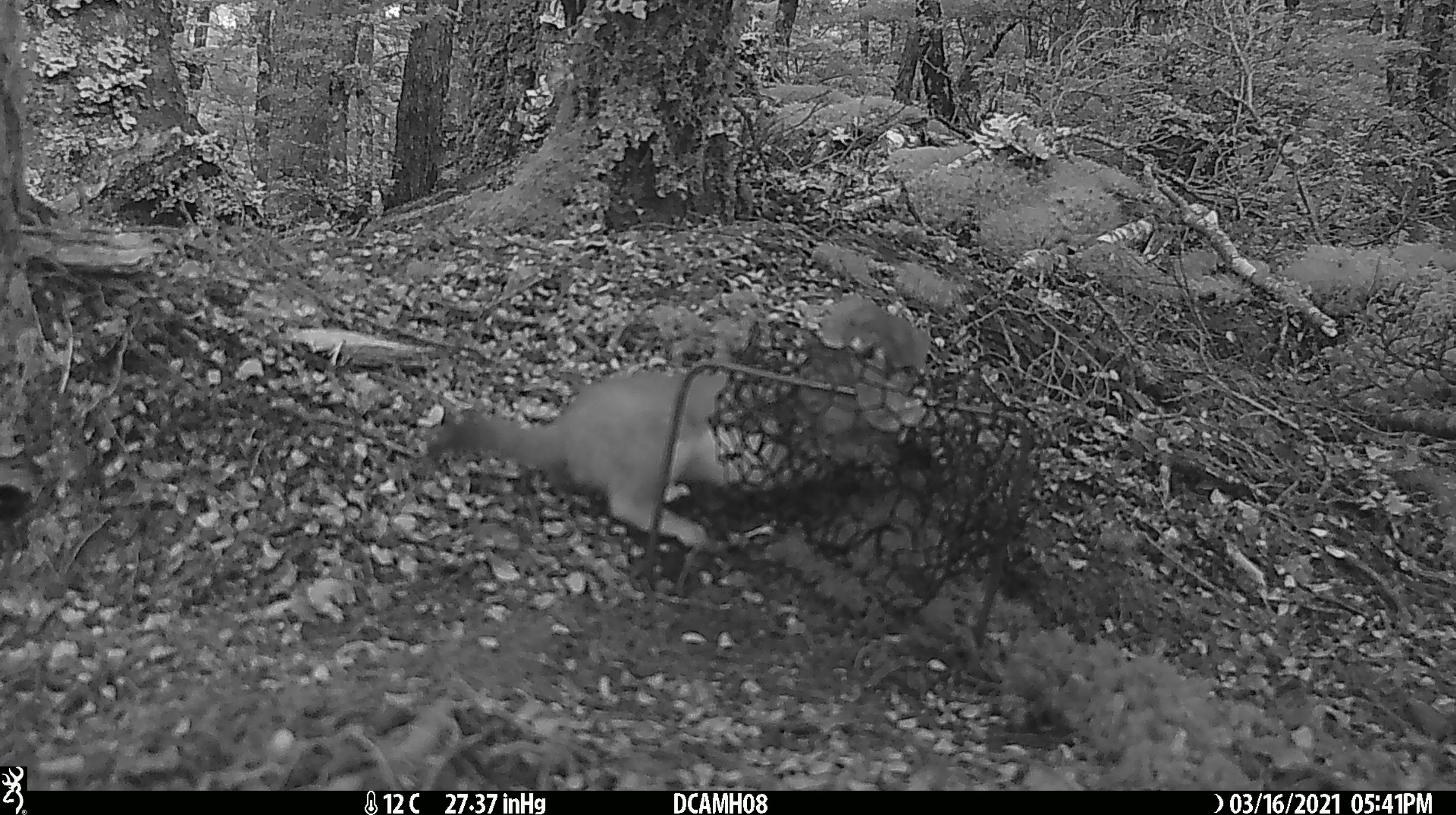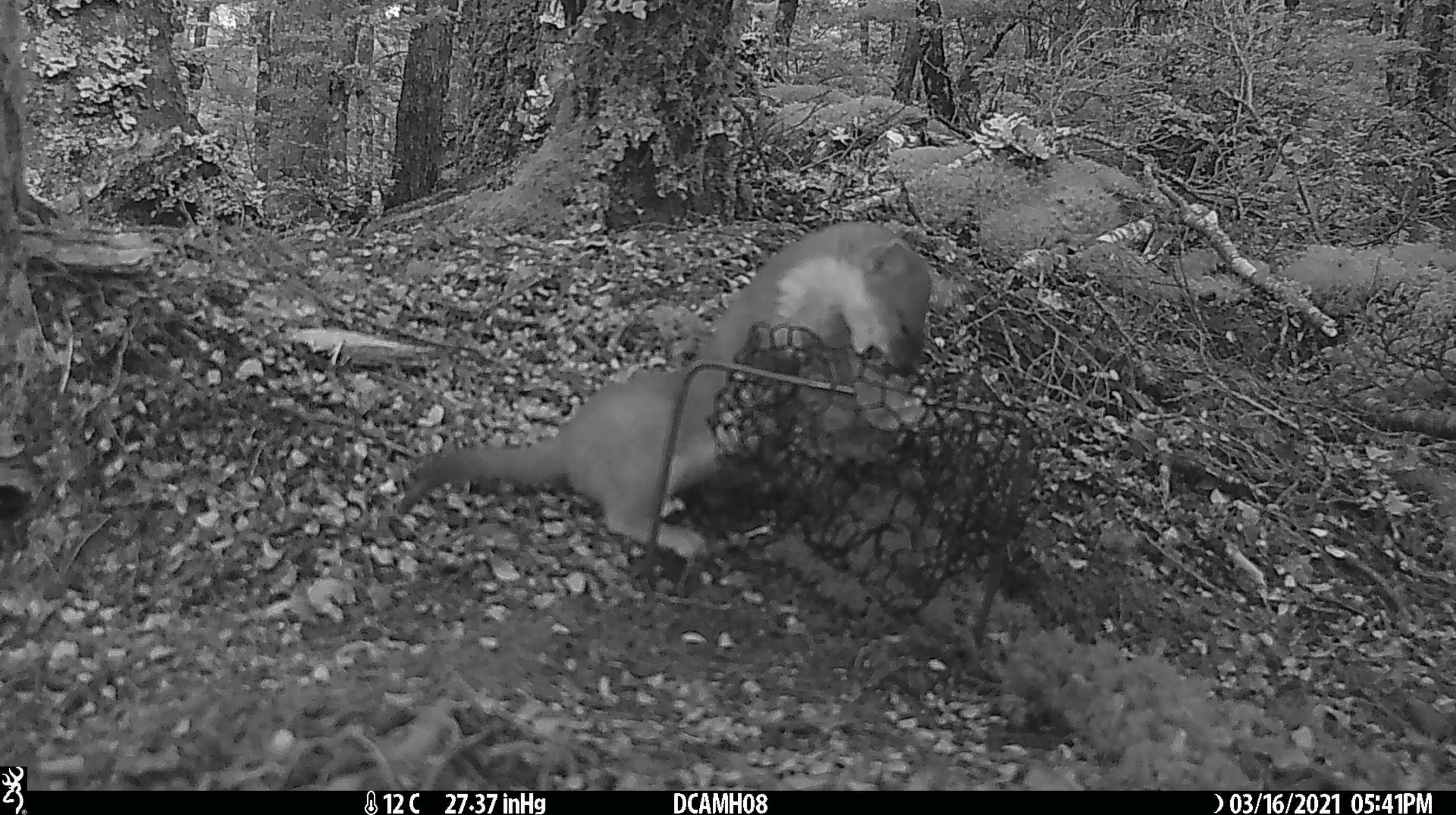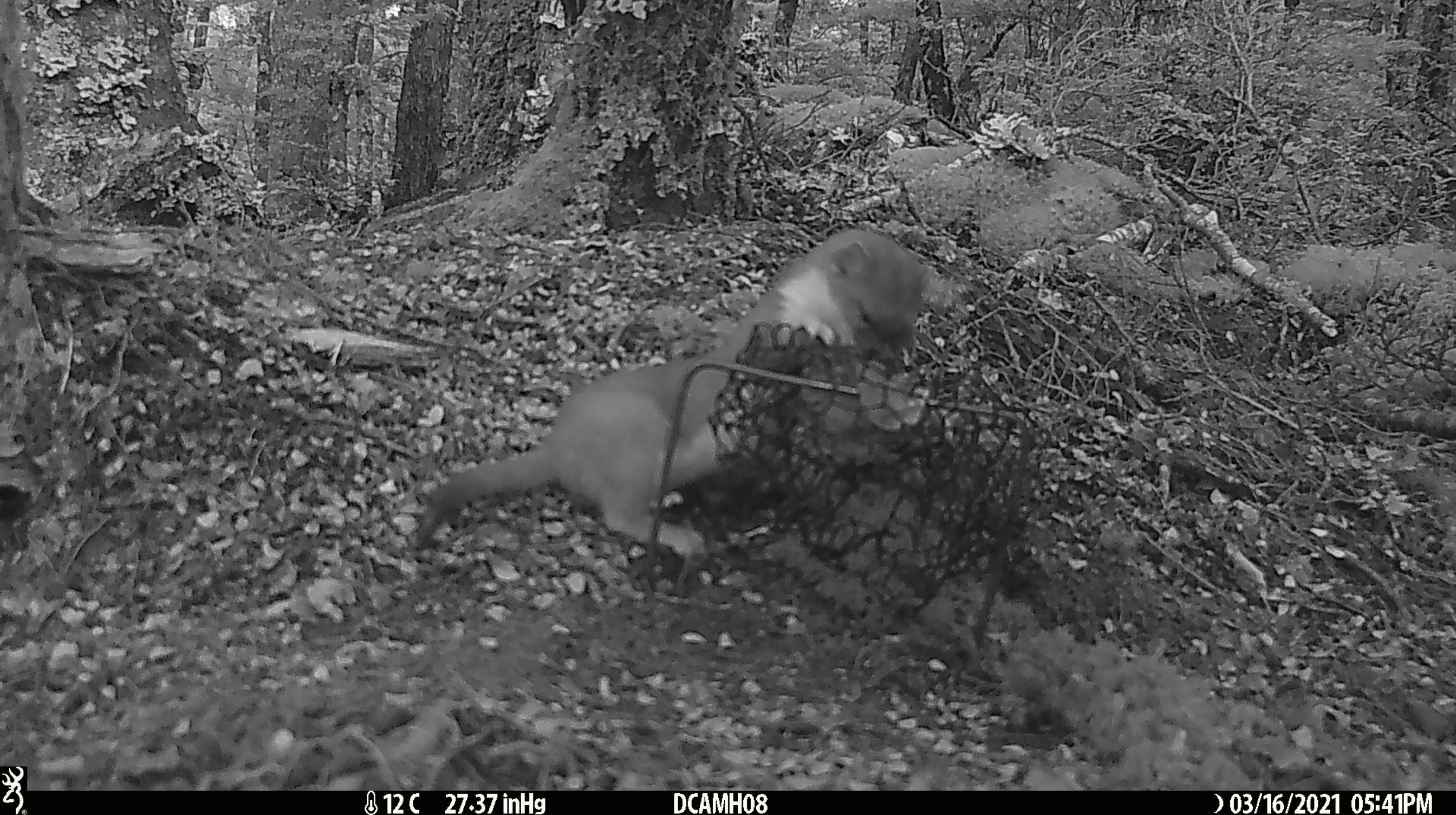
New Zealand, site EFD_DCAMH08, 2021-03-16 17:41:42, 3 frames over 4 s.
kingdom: Animalia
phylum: Chordata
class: Mammalia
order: Carnivora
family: Mustelidae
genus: Mustela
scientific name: Mustela erminea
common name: stoat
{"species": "stoat (Mustela erminea)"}